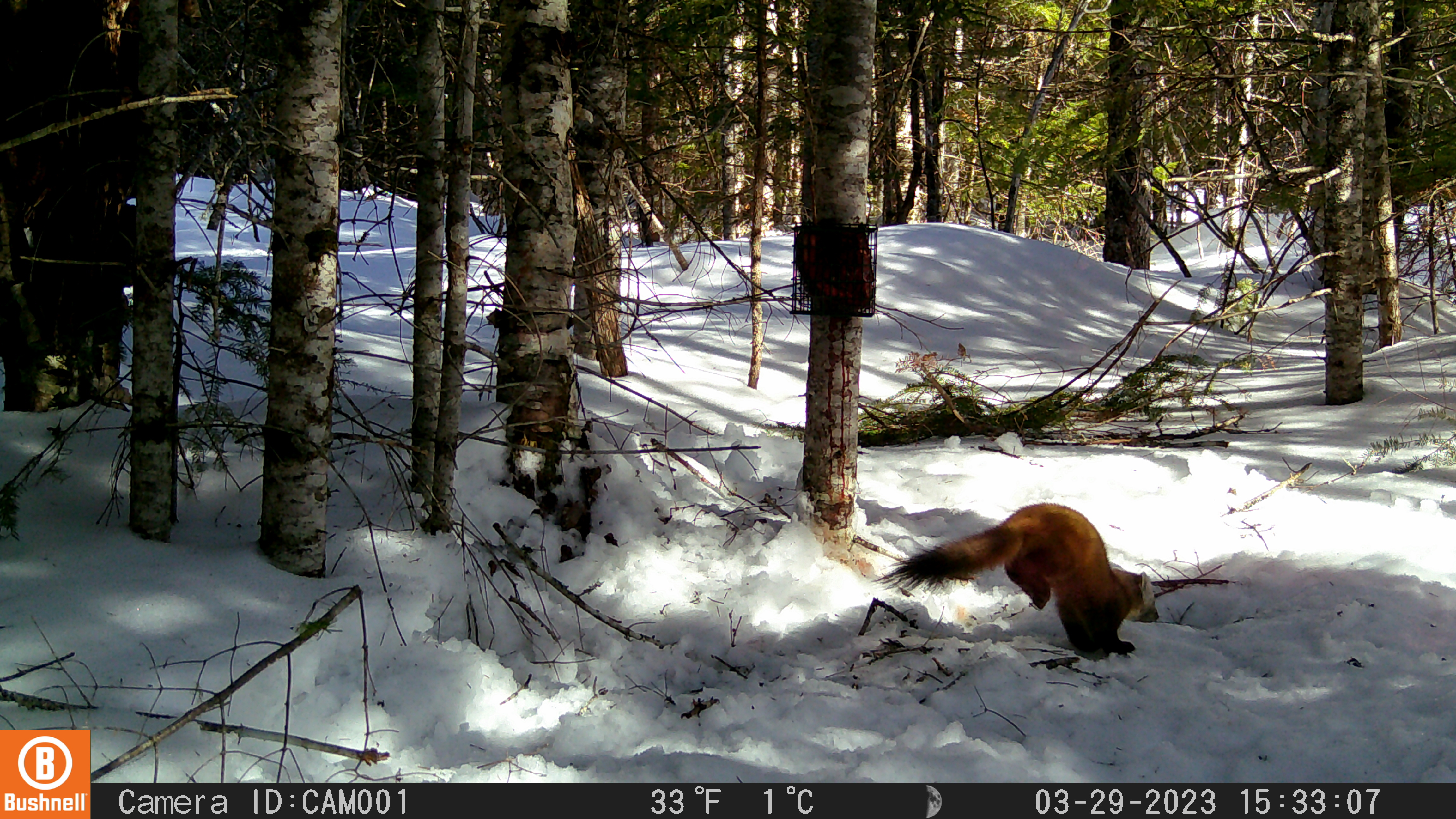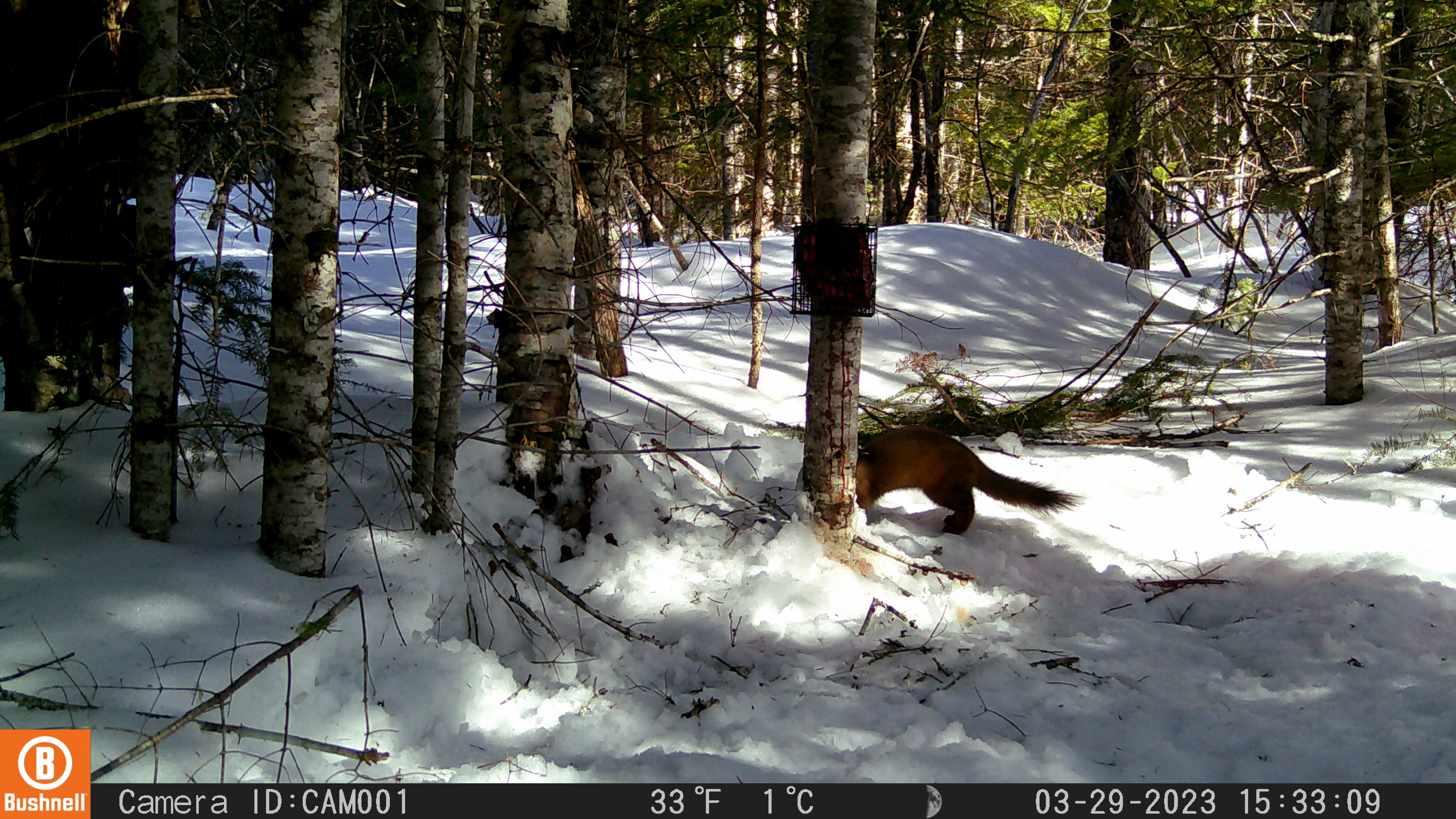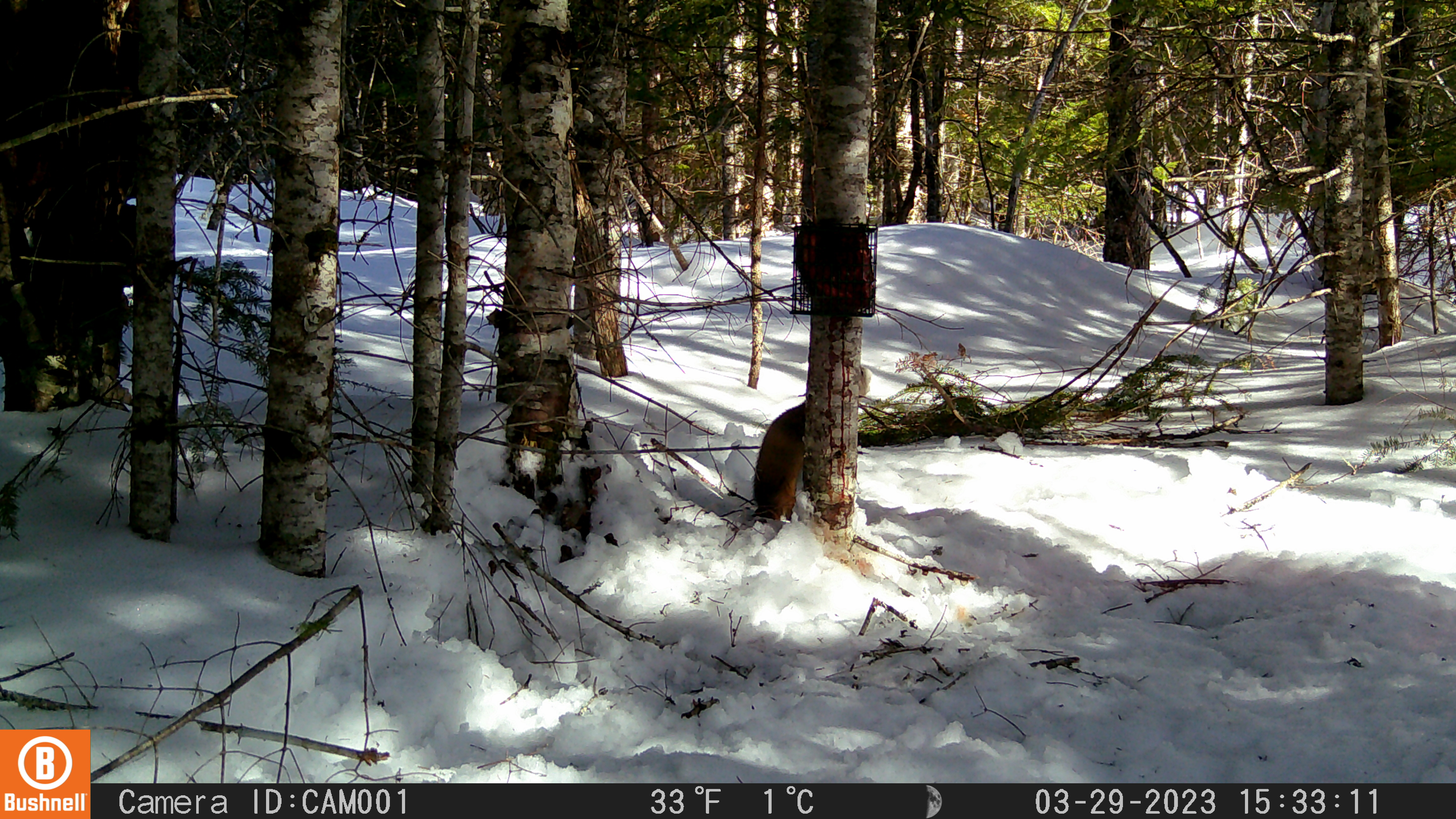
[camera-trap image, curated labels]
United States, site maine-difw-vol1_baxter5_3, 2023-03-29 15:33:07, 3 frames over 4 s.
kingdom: Animalia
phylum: Chordata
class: Mammalia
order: Carnivora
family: Mustelidae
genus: Martes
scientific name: Martes americana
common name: american marten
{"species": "american marten (Martes americana)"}